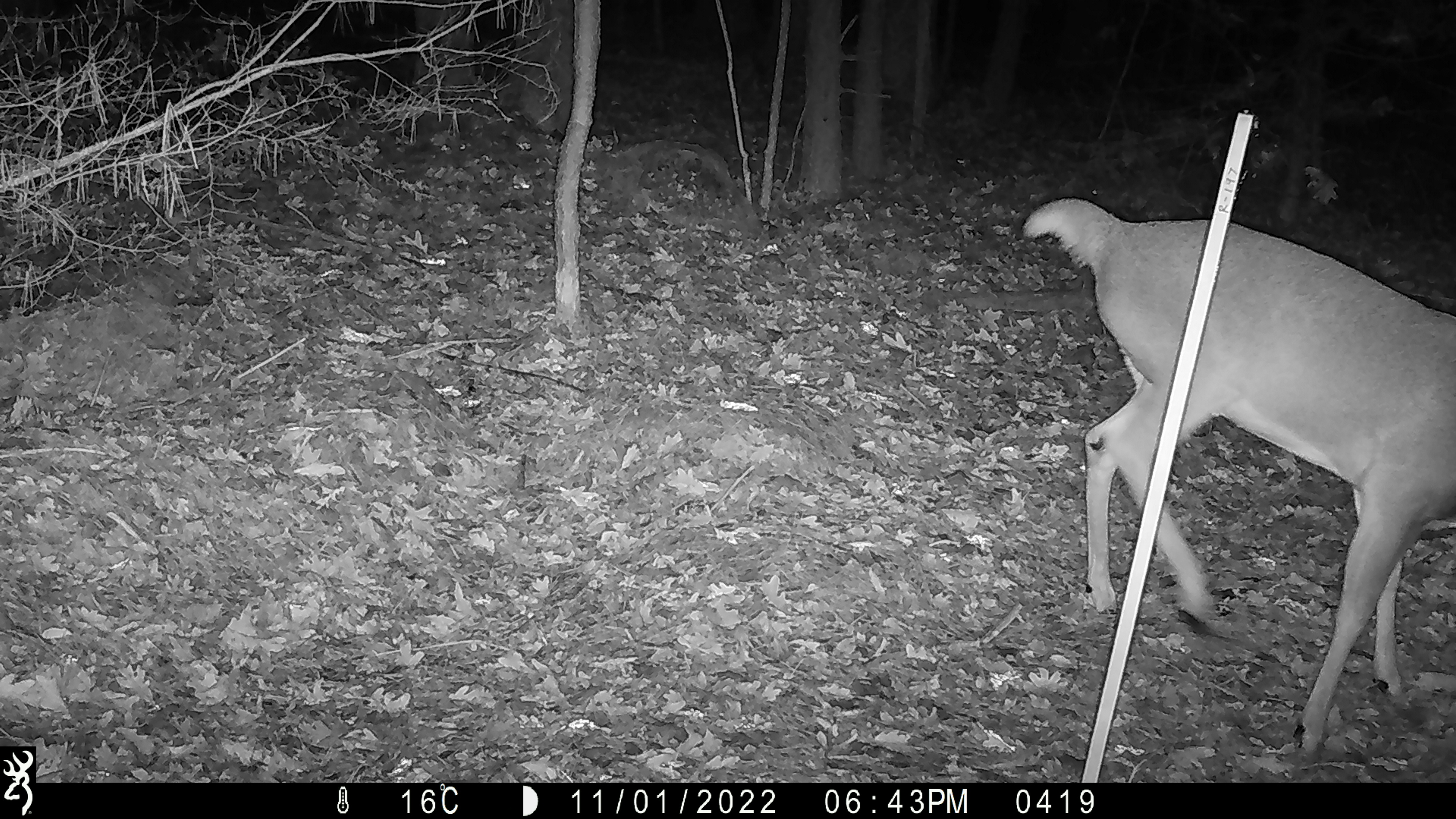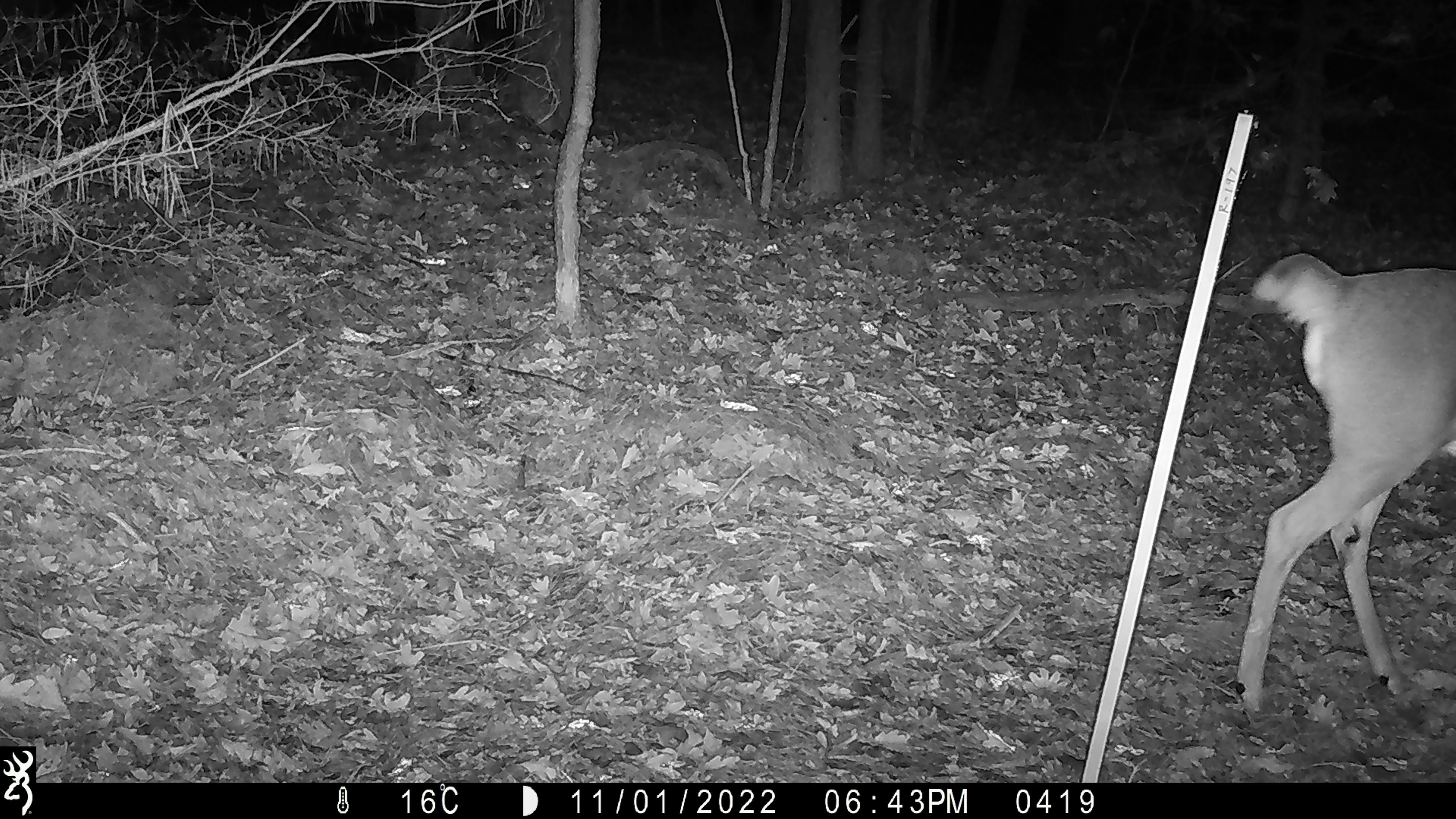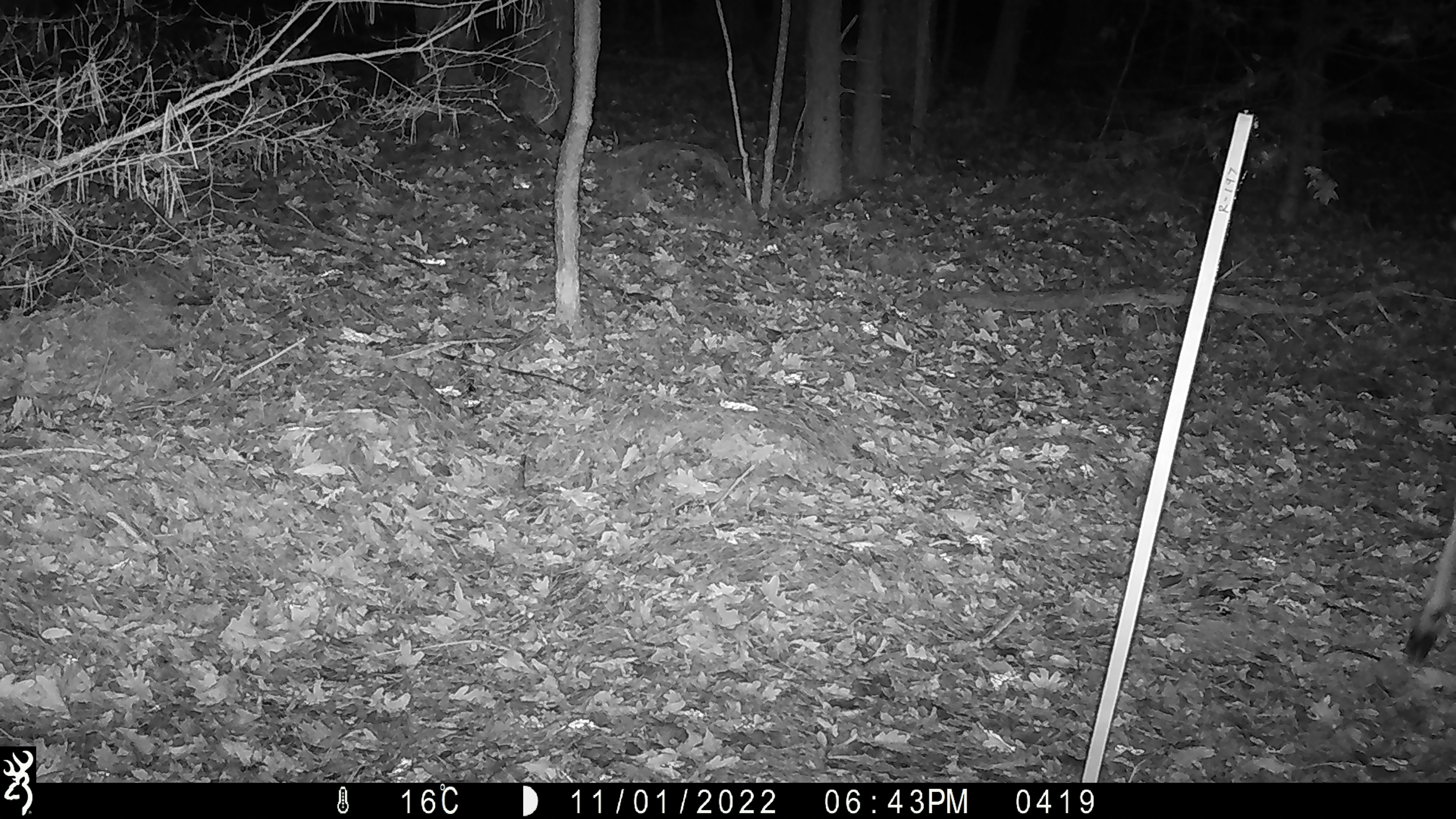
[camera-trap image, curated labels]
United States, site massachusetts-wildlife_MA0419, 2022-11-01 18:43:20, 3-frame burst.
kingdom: Animalia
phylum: Chordata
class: Mammalia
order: Artiodactyla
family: Cervidae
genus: Odocoileus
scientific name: Odocoileus virginianus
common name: white-tailed deer